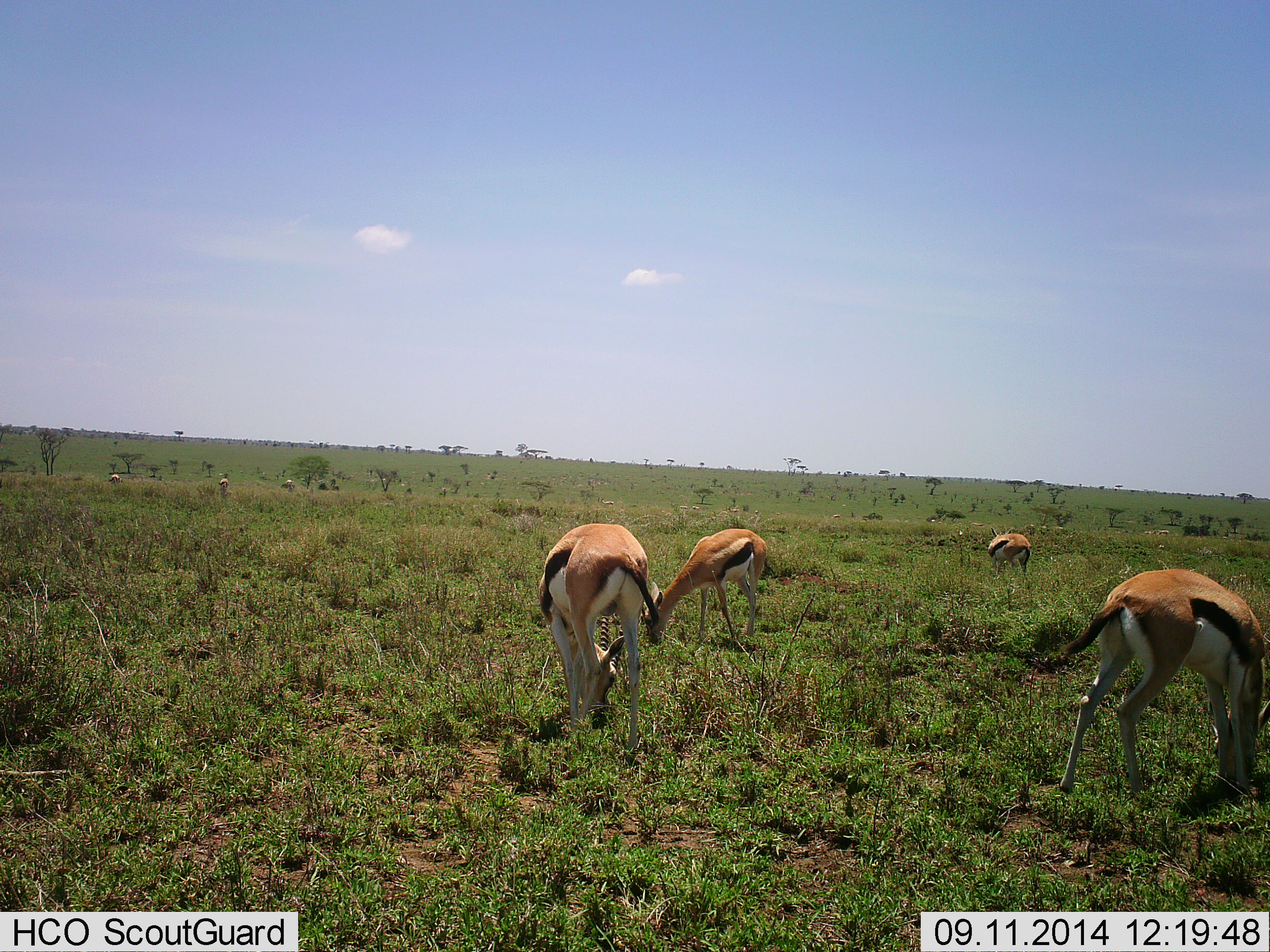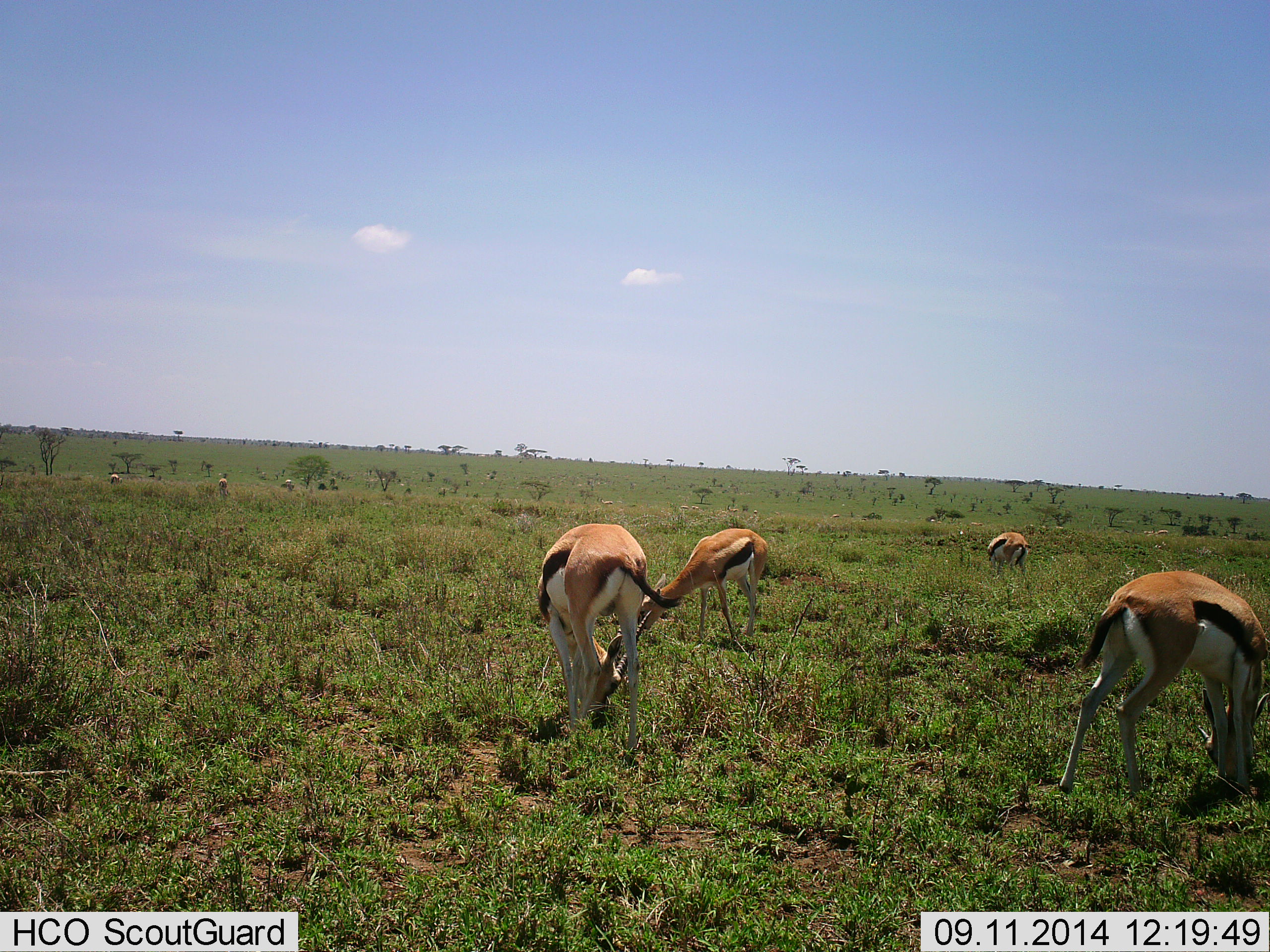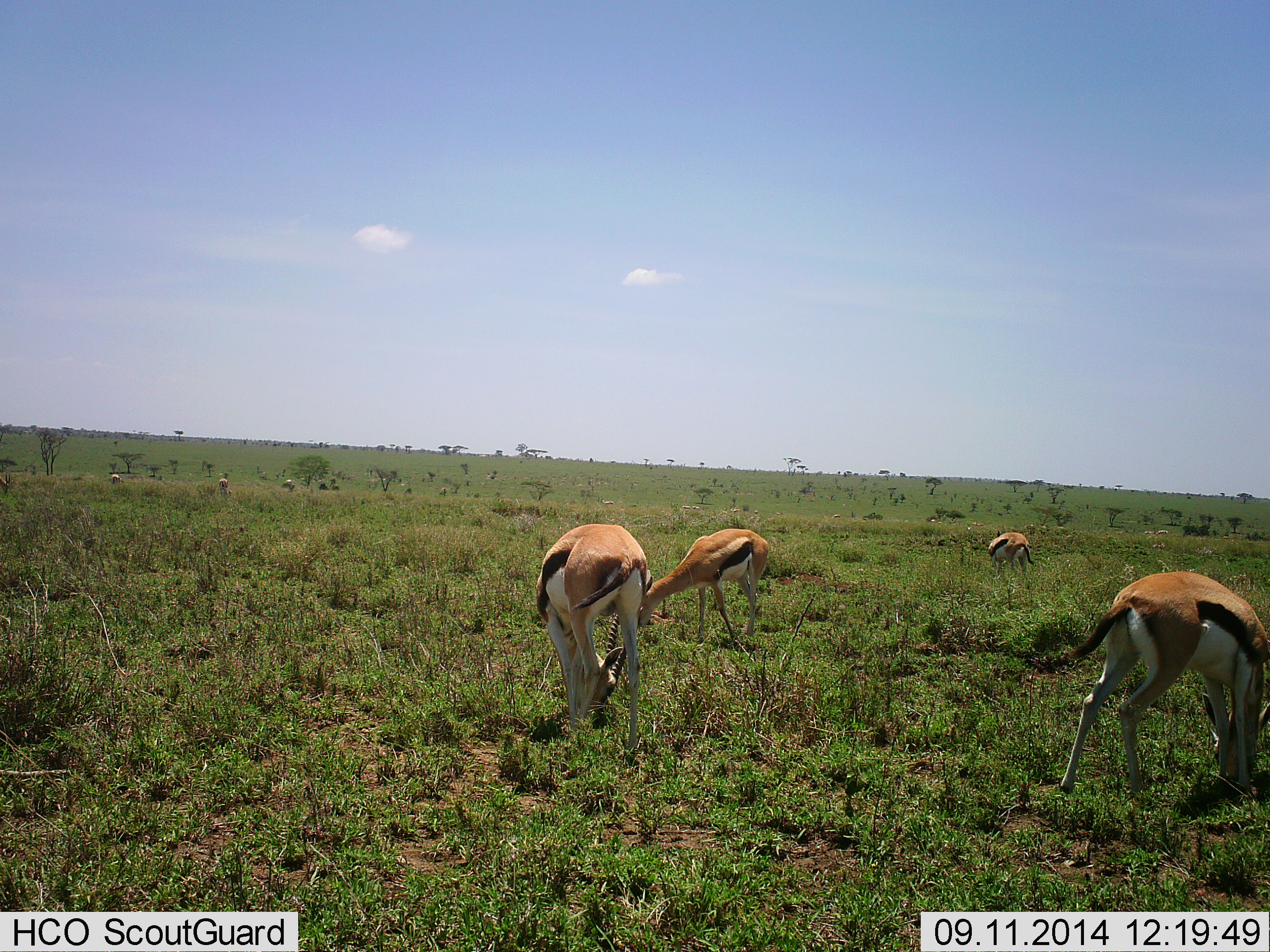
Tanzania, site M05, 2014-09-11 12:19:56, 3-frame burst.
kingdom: Animalia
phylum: Chordata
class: Mammalia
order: Artiodactyla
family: Bovidae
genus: Eudorcas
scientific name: Eudorcas thomsonii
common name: thomson's gazelle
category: gazellethomsons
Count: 6.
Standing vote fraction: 20%.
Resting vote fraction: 0%.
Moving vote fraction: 10%.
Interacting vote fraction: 0%.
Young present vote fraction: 0%.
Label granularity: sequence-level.